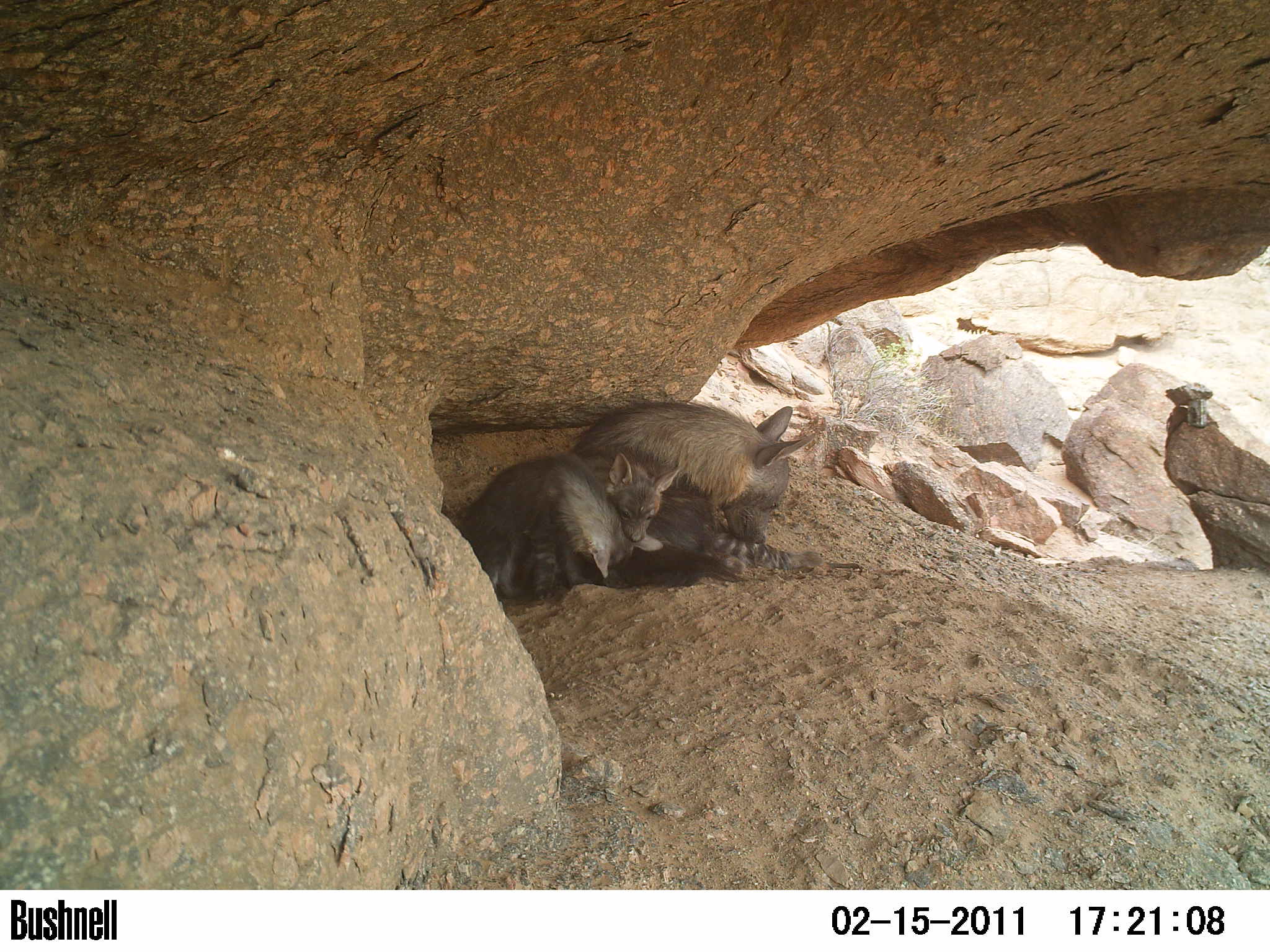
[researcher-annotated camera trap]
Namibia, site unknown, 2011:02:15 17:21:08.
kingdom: Animalia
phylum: Chordata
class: Mammalia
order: Carnivora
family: Hyaenidae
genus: Parahyaena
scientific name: Parahyaena brunnea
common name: brown hyena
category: hyaena brunnea